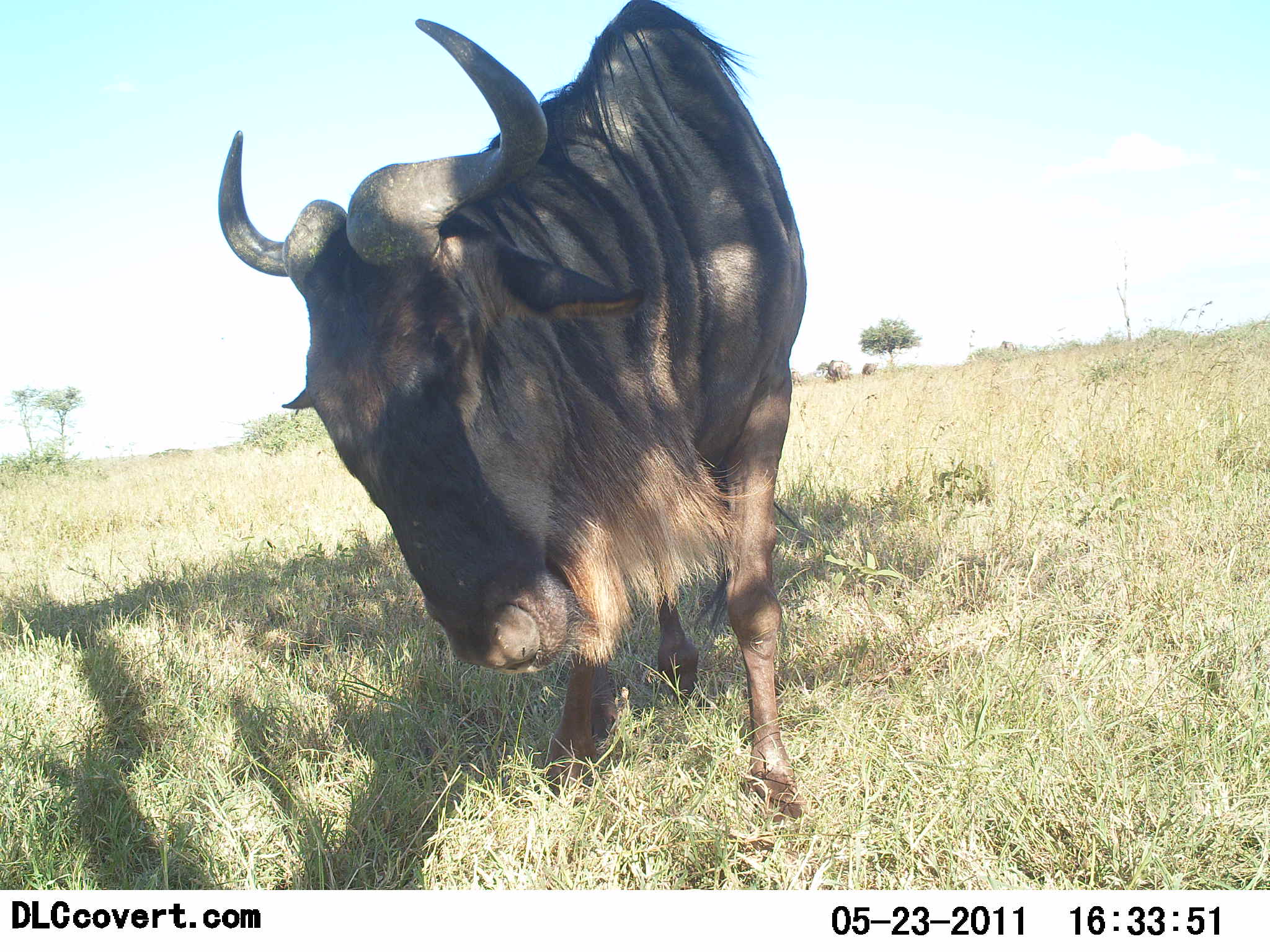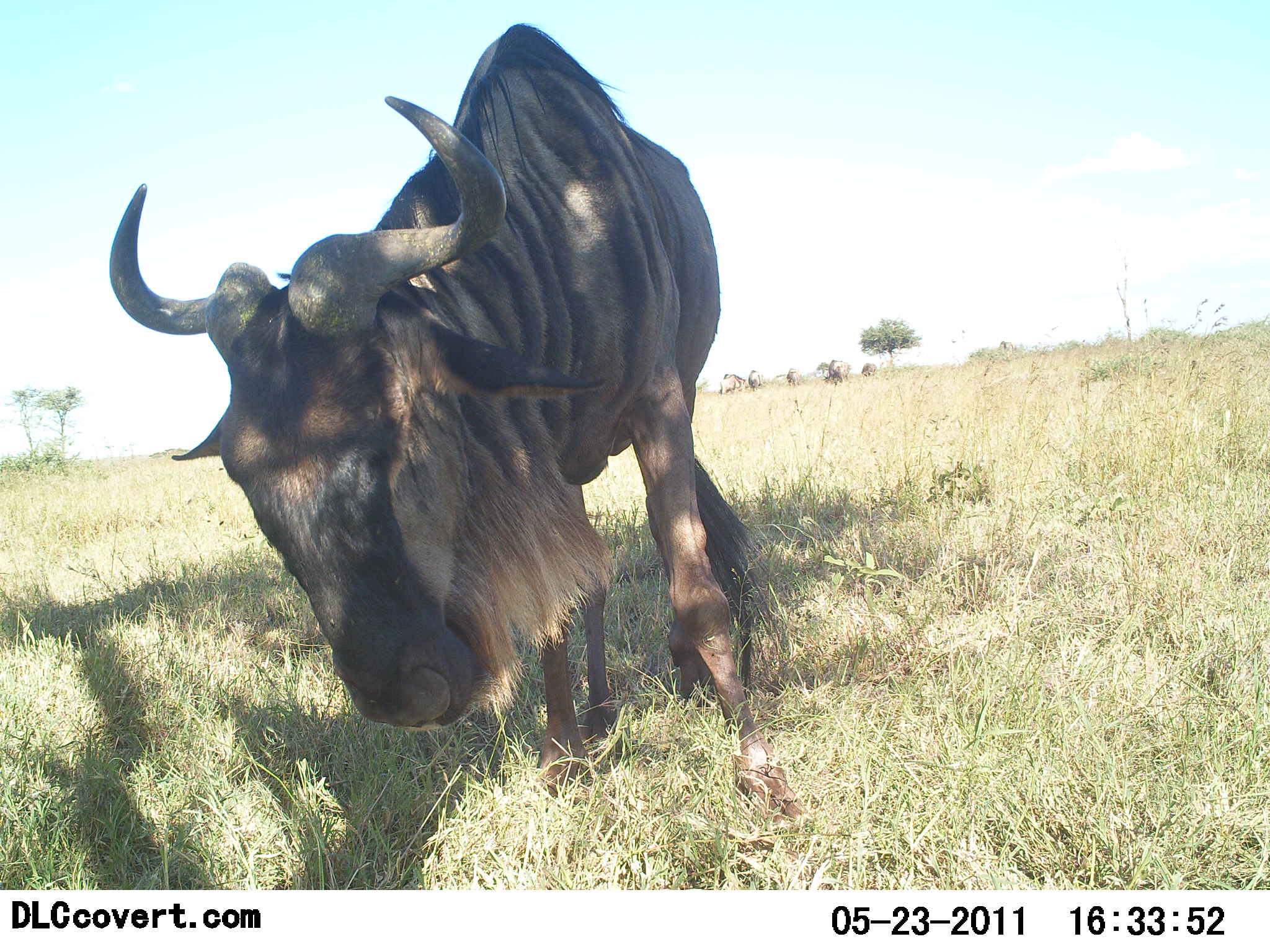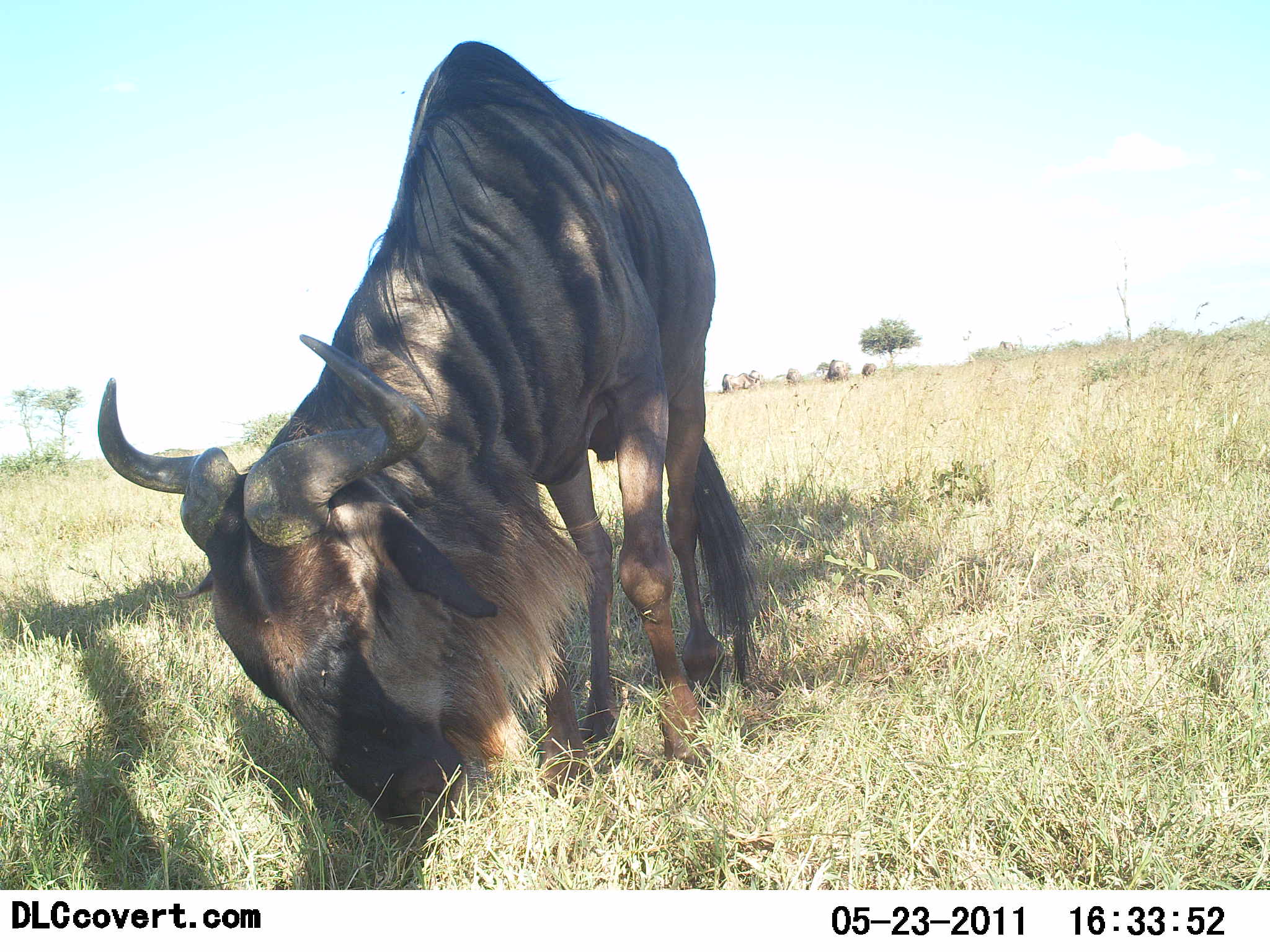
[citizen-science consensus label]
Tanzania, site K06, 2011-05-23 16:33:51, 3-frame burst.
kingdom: Animalia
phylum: Chordata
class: Mammalia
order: Artiodactyla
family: Bovidae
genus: Connochaetes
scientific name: Connochaetes taurinus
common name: blue wildebeest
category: wildebeest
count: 1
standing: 73%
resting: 0%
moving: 0%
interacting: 0%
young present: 0%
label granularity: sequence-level